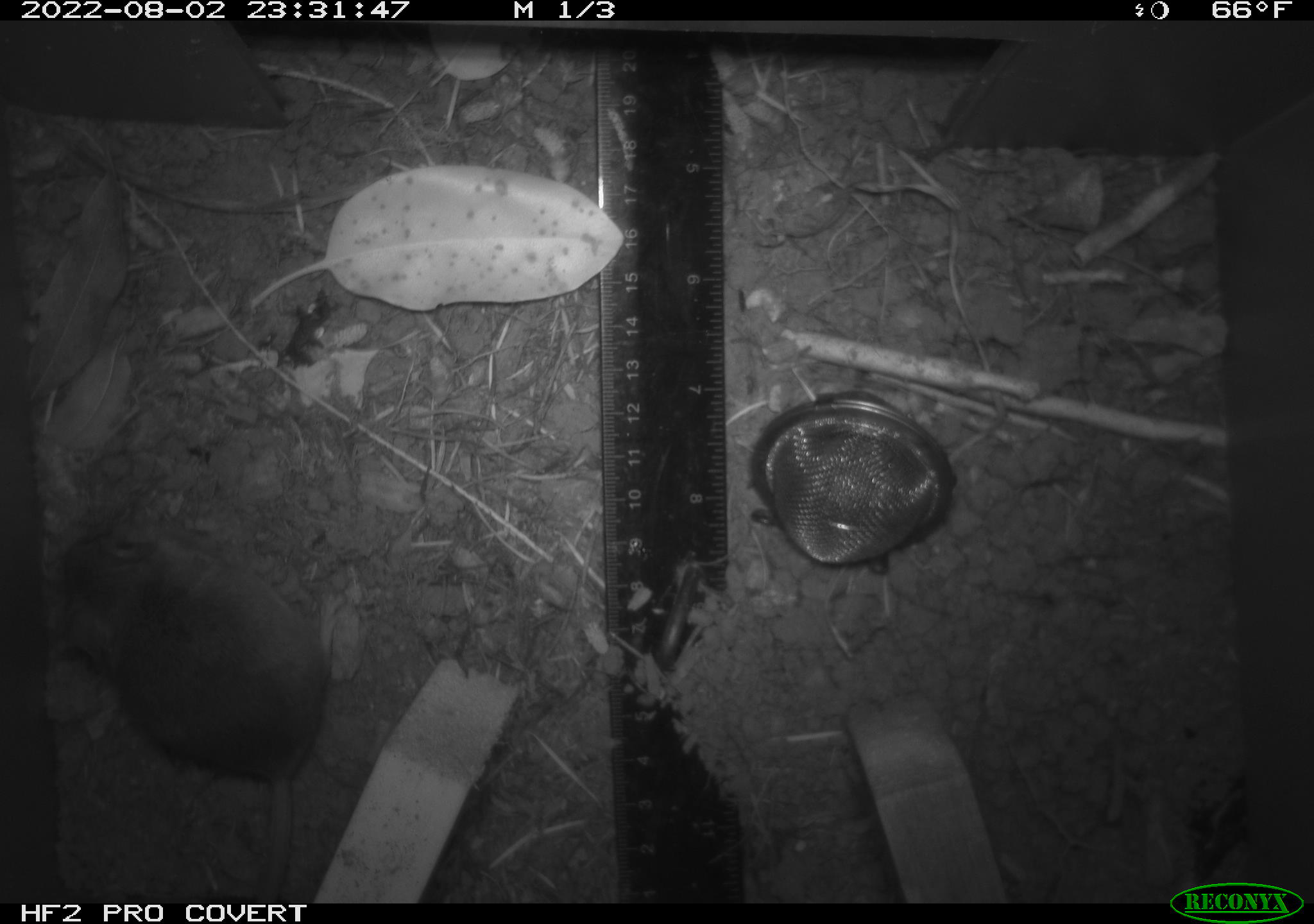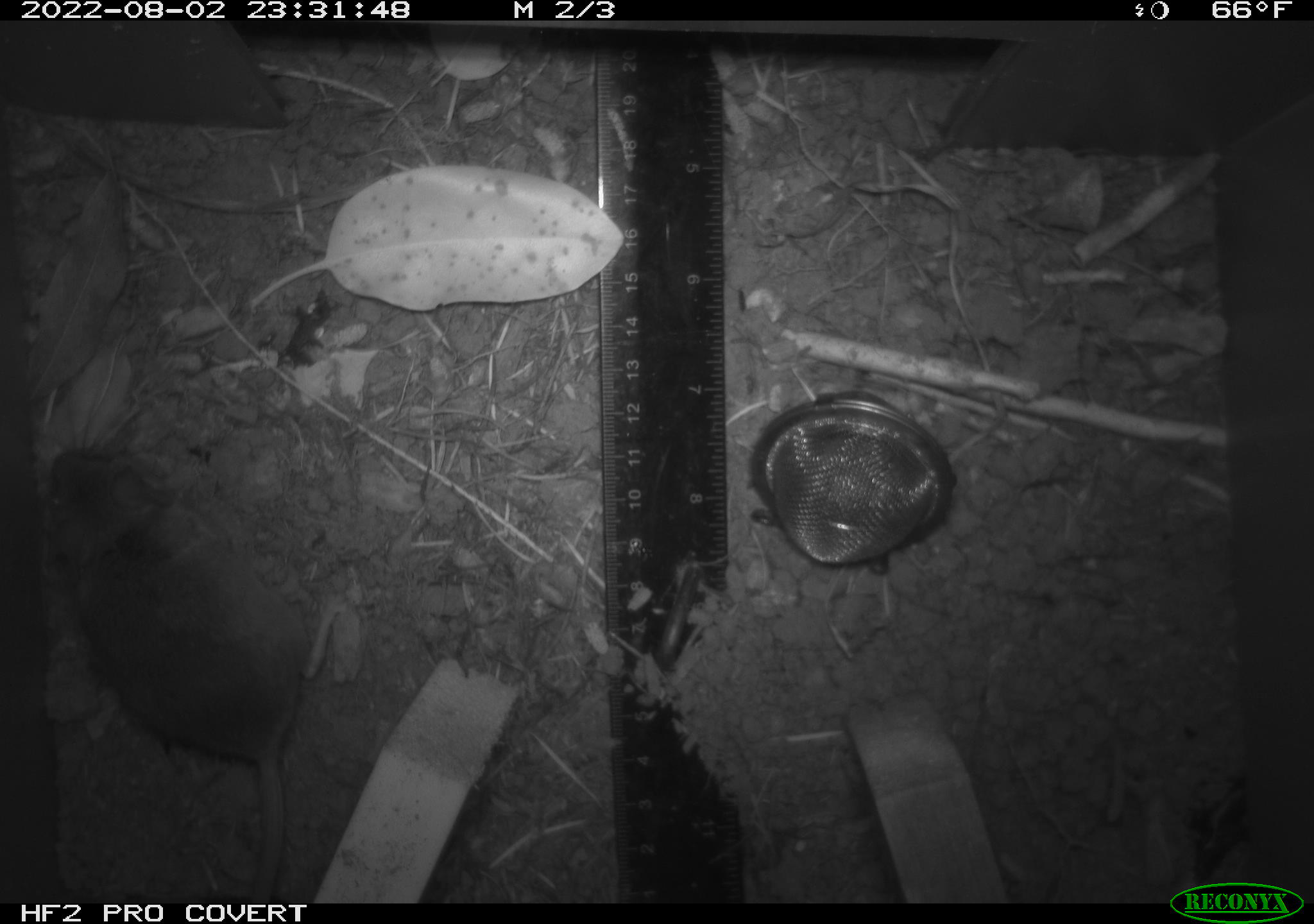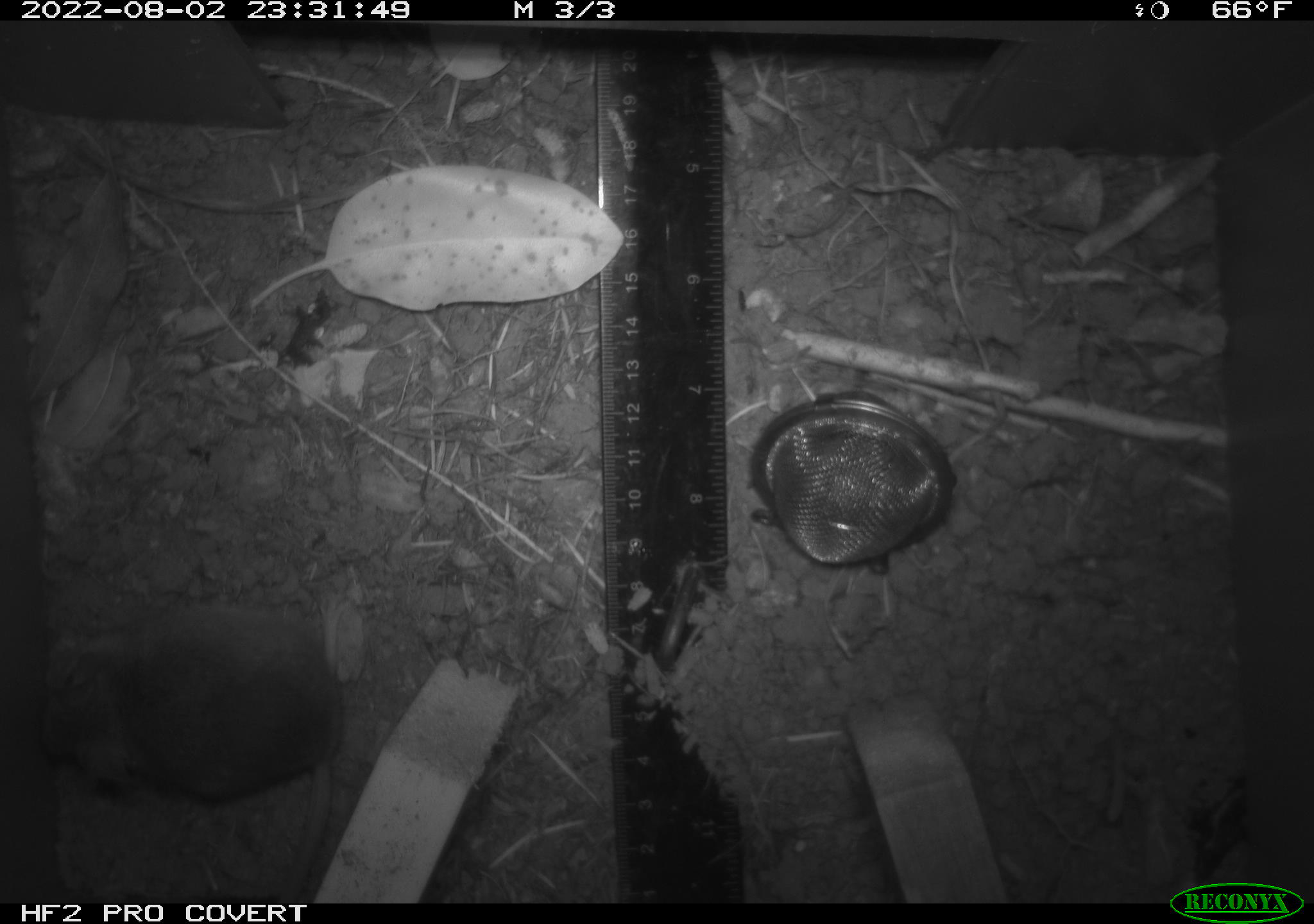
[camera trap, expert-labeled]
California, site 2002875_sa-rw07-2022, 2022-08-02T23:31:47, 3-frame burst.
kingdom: Animalia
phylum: Chordata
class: Mammalia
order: Rodentia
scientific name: Rodentia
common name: mouse species